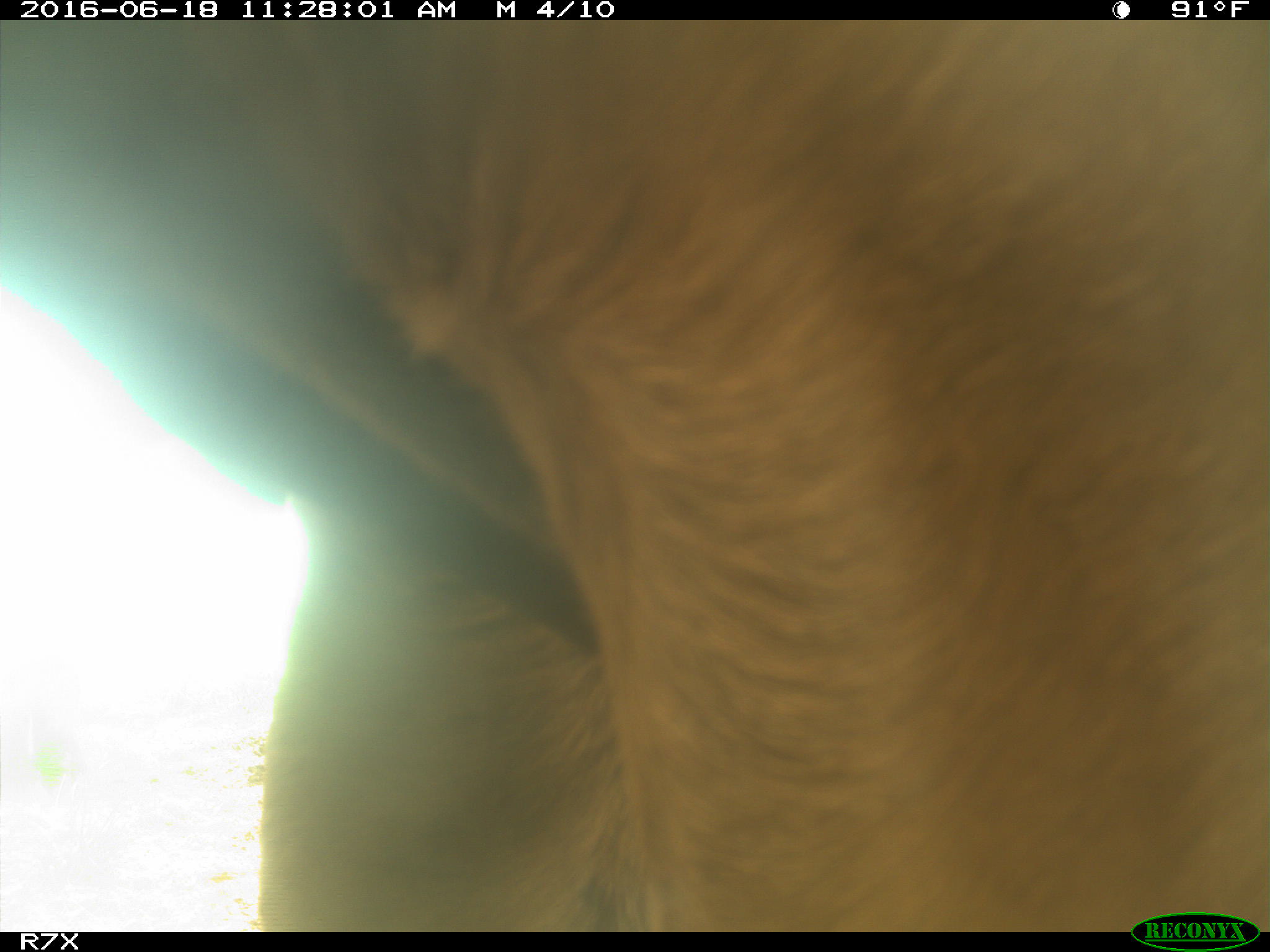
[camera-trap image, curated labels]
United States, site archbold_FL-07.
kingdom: Animalia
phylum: Chordata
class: Mammalia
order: Artiodactyla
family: Bovidae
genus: Bos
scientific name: Bos taurus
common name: domestic cow